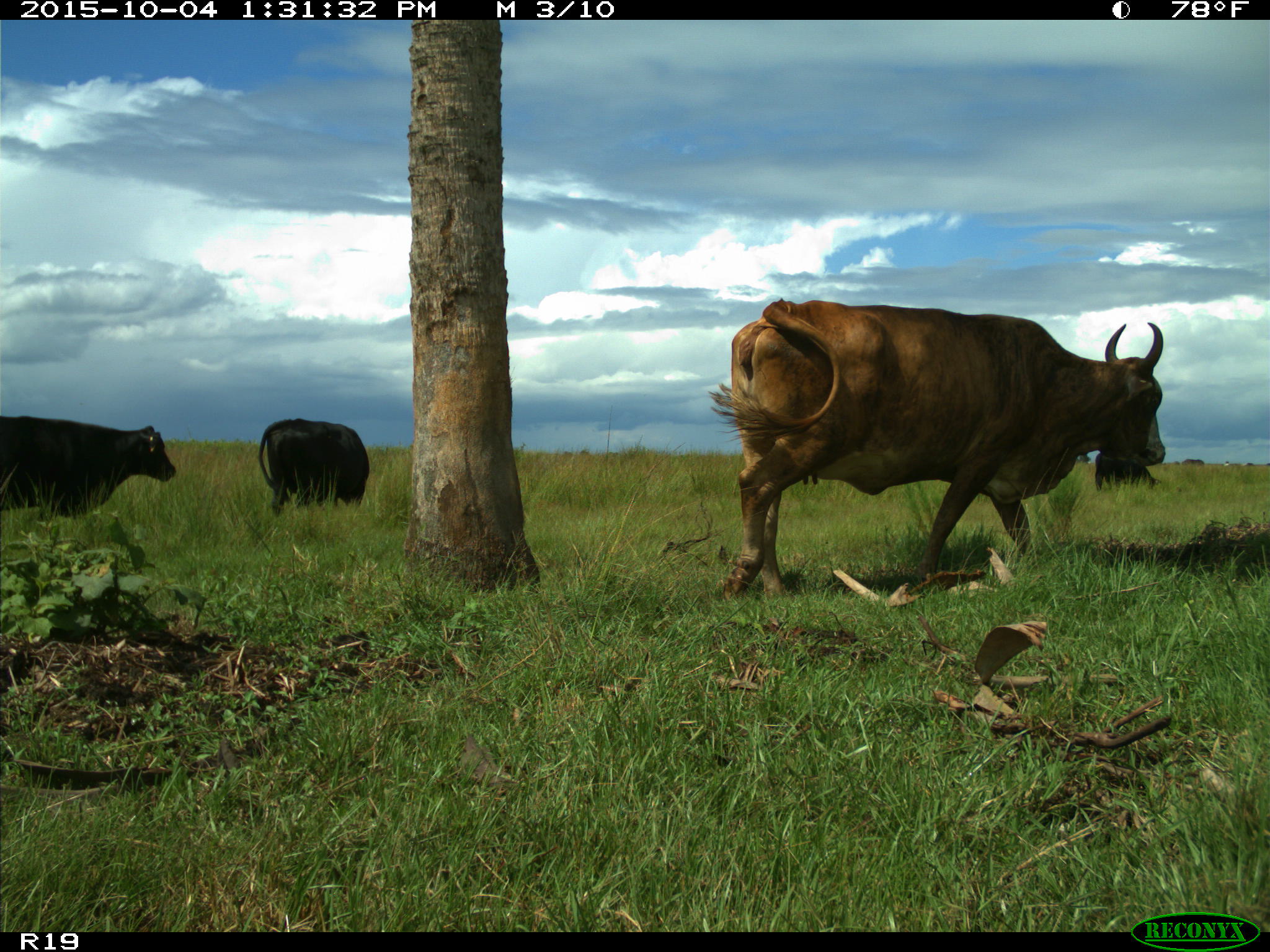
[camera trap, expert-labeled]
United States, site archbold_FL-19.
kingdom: Animalia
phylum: Chordata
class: Mammalia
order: Artiodactyla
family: Bovidae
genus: Bos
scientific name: Bos taurus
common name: domestic cow